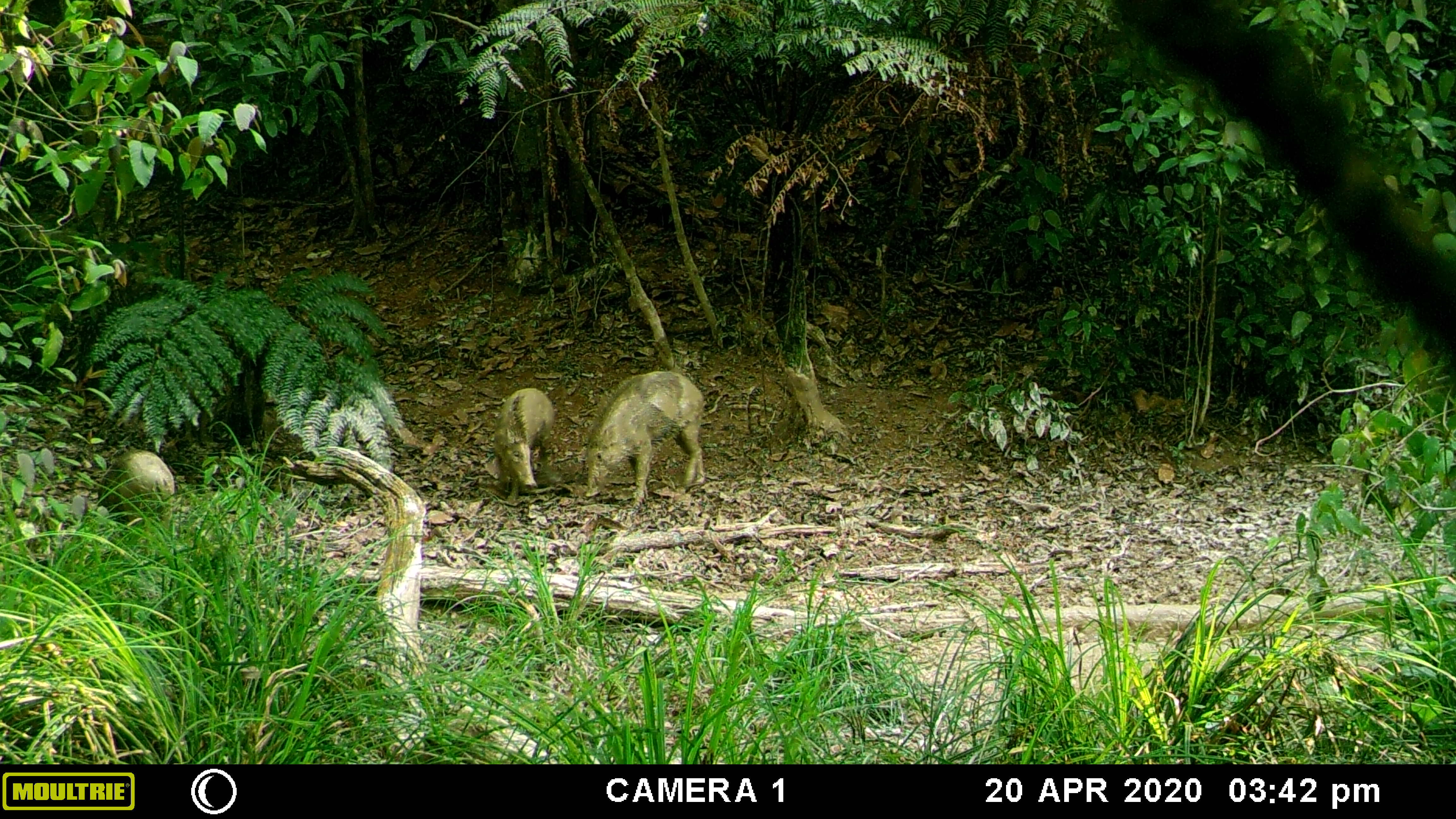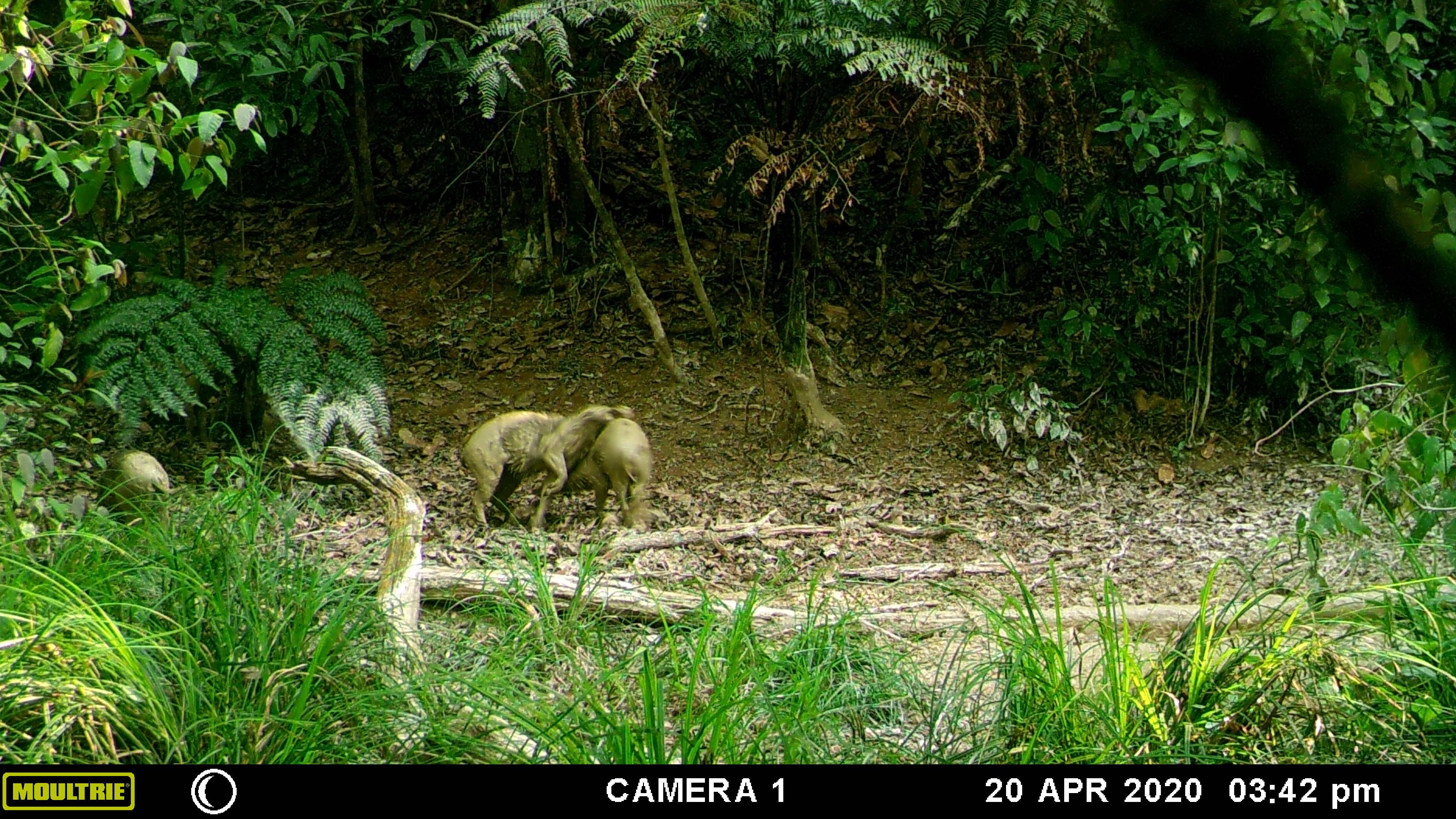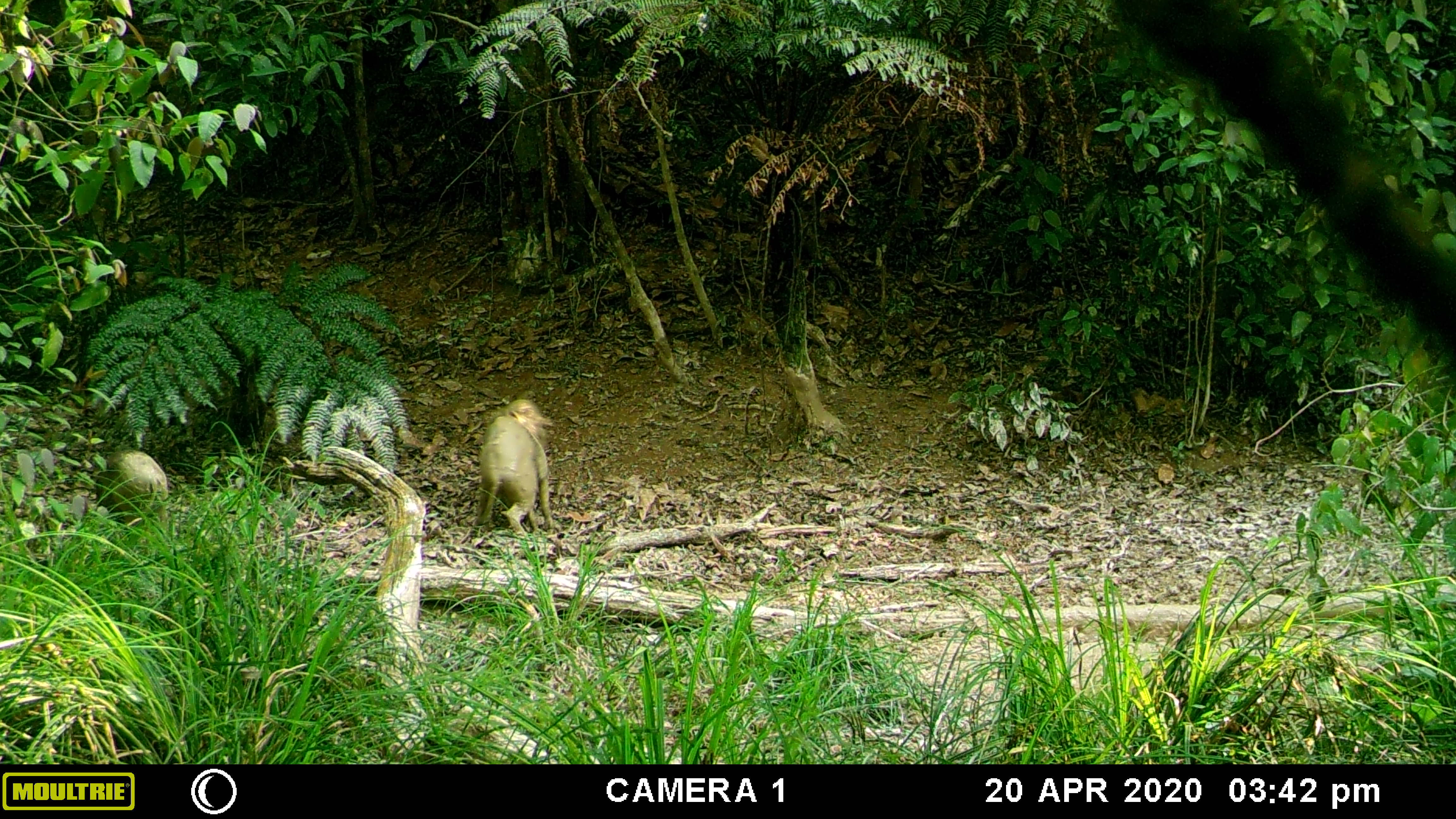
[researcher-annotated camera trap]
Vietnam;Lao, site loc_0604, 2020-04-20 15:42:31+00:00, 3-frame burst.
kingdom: Animalia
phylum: Chordata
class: Mammalia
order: Artiodactyla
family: Suidae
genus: Sus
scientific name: Sus scrofa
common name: eurasian wild pig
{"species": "eurasian wild pig (Sus scrofa)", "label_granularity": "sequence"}